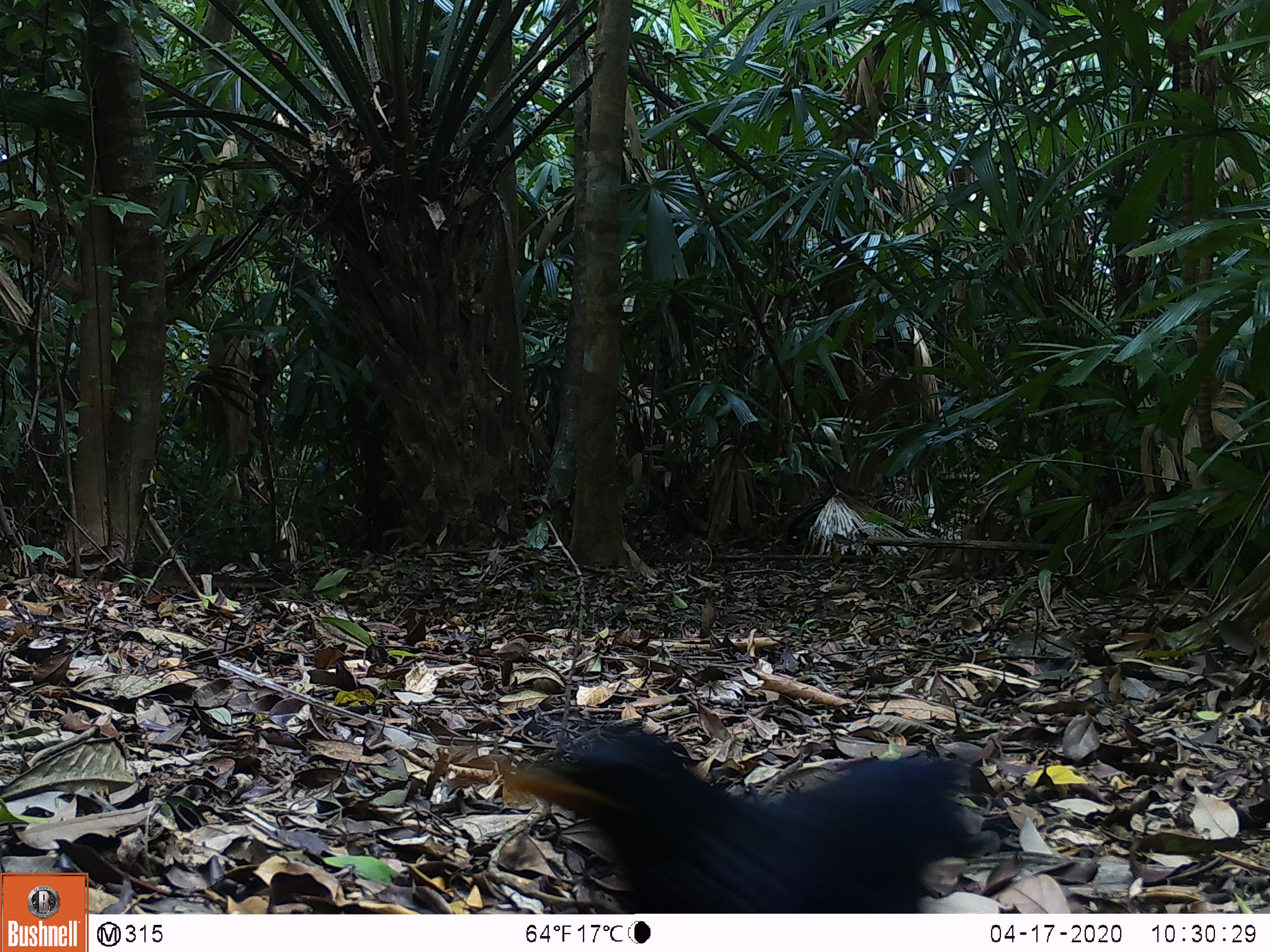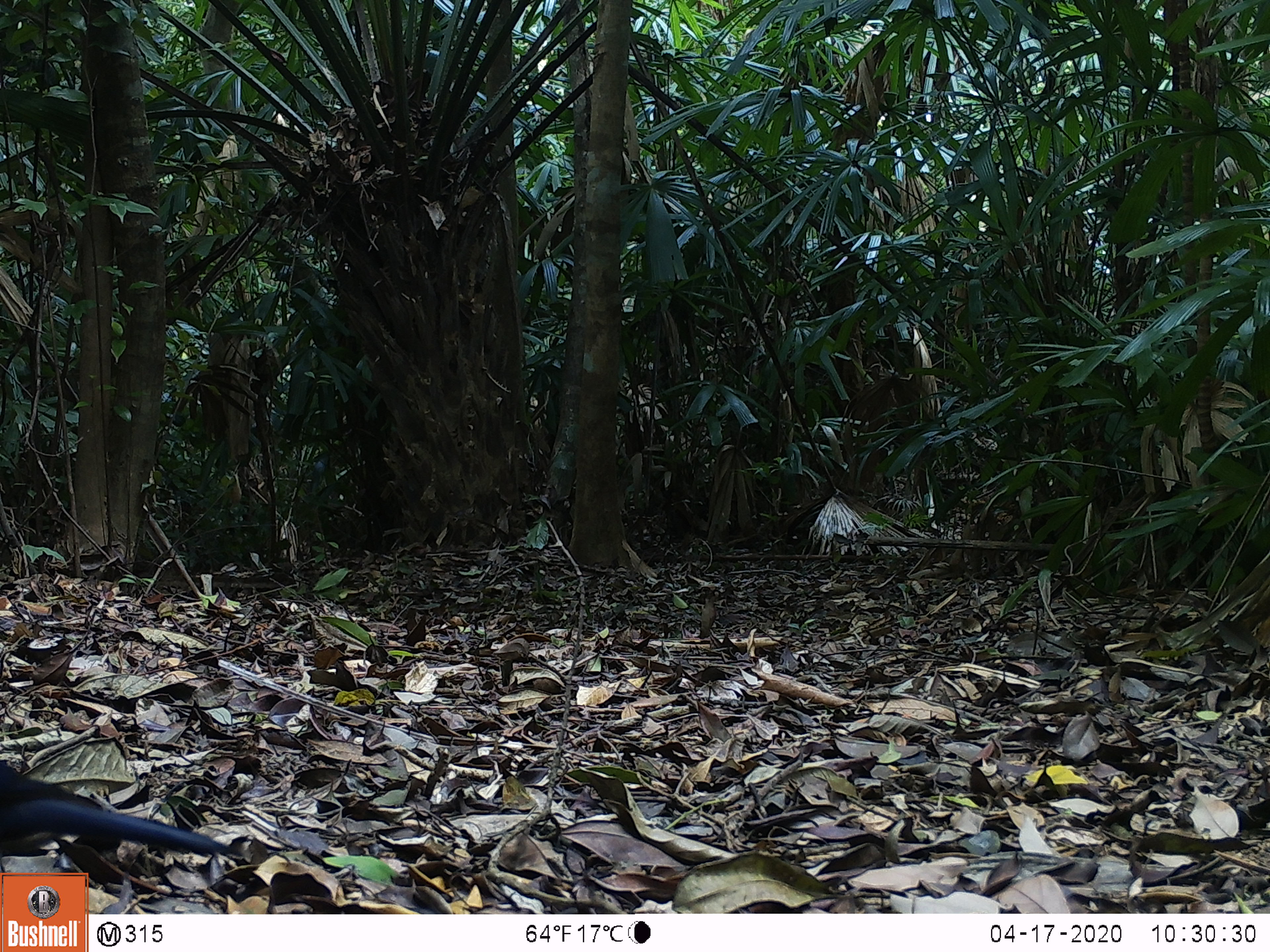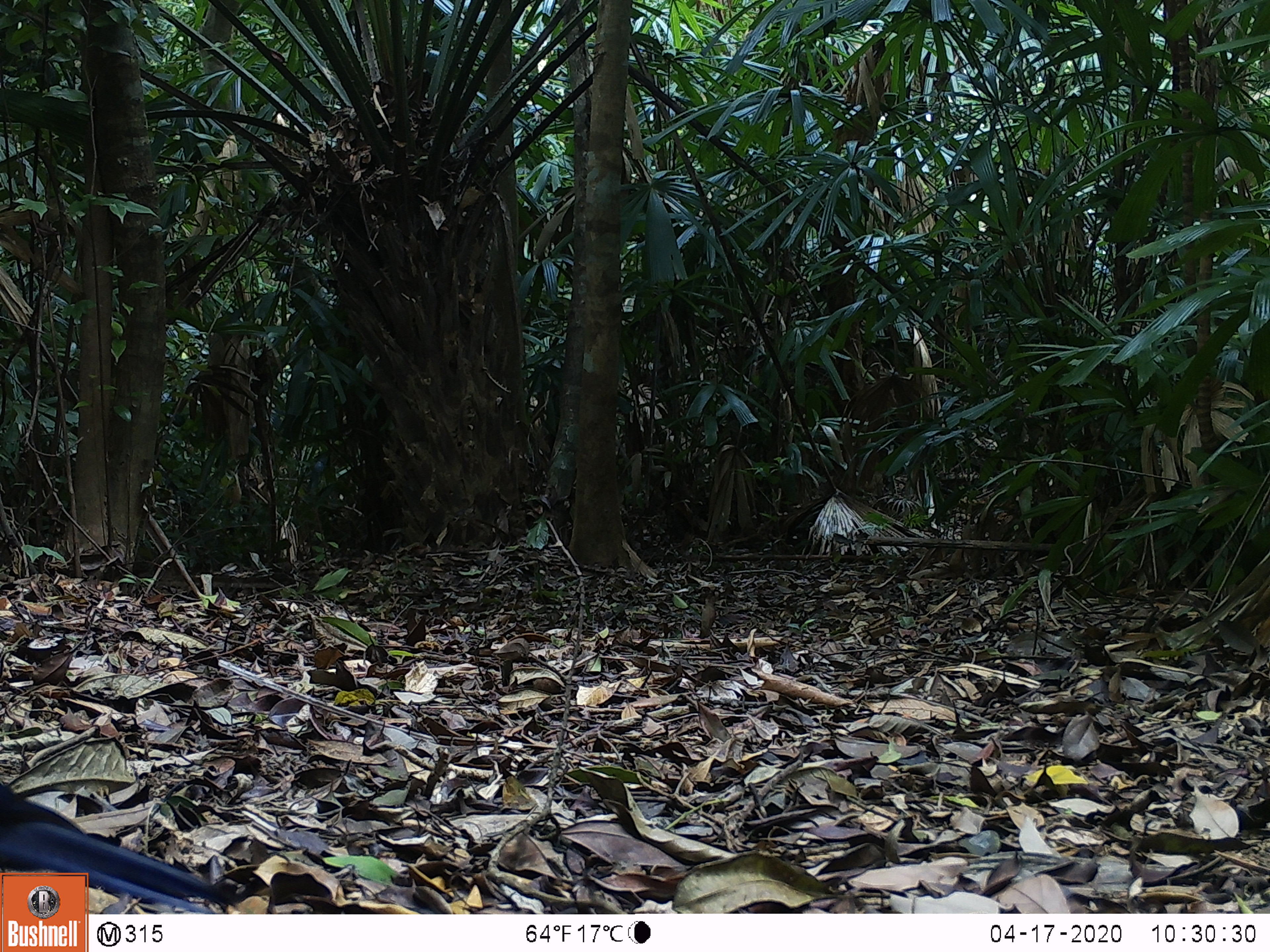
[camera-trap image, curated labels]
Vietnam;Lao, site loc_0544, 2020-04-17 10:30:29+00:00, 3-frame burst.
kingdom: Animalia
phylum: Chordata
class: Aves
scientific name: Aves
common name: bird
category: unidentified bird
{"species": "unidentified bird (bird) (Aves)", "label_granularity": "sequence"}